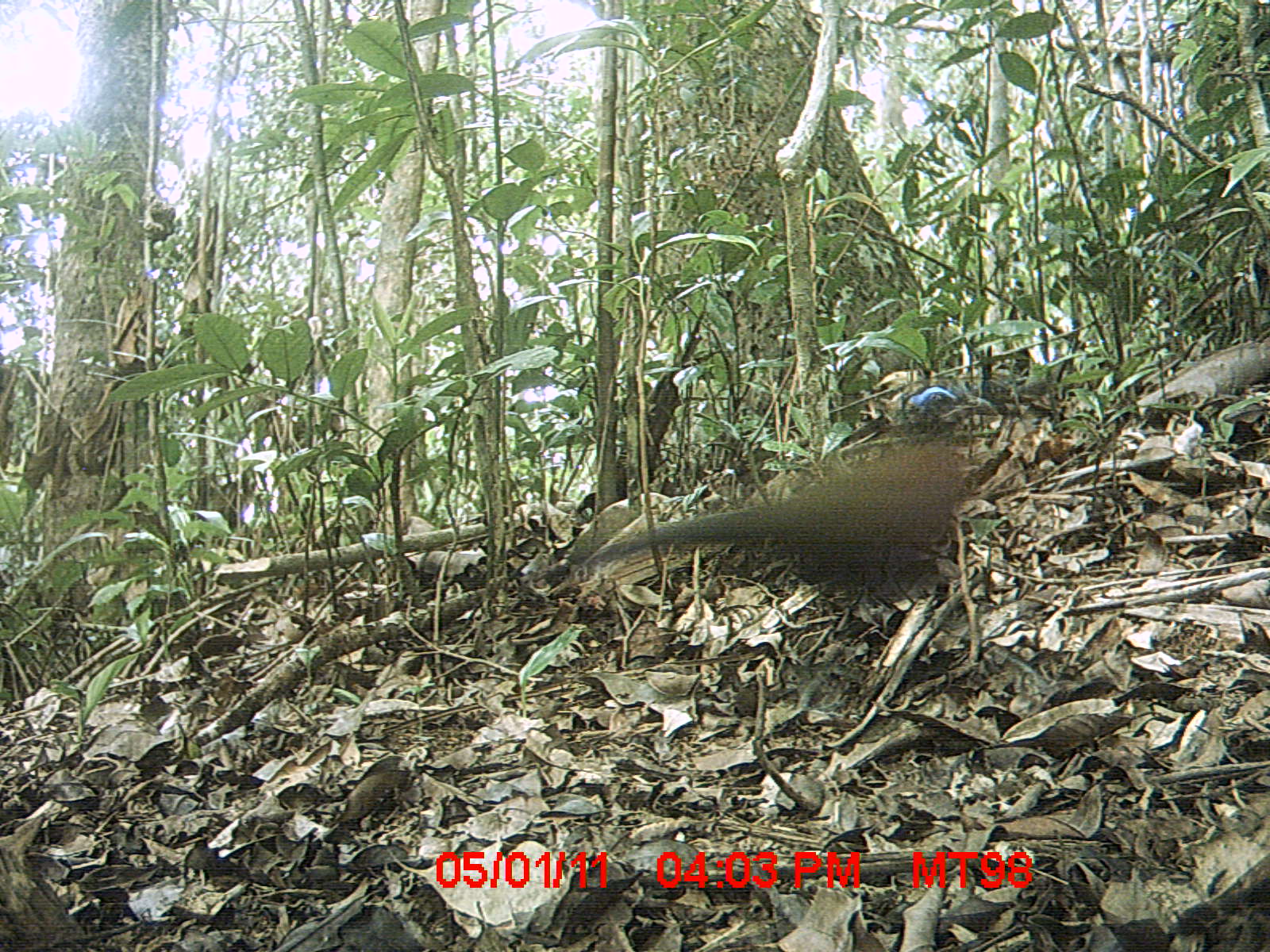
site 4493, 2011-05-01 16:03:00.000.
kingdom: Animalia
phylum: Chordata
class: Aves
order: Cuculiformes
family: Cuculidae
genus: Coua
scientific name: Coua serriana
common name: red-breasted coua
Coua serriana (red-breasted coua), count 1.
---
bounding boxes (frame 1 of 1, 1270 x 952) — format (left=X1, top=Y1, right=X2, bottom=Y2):
coua serriana: (left=569, top=384, right=999, bottom=619)